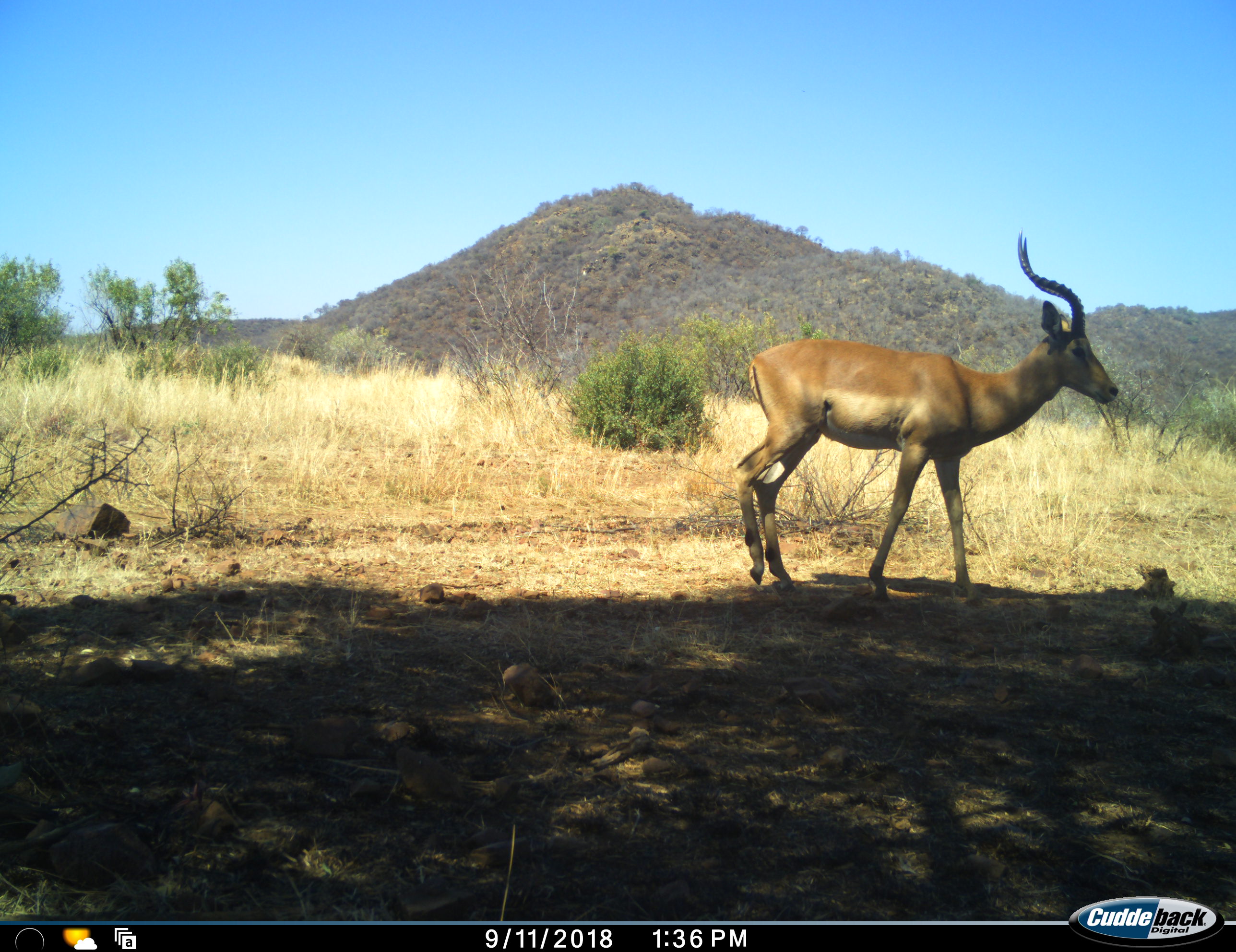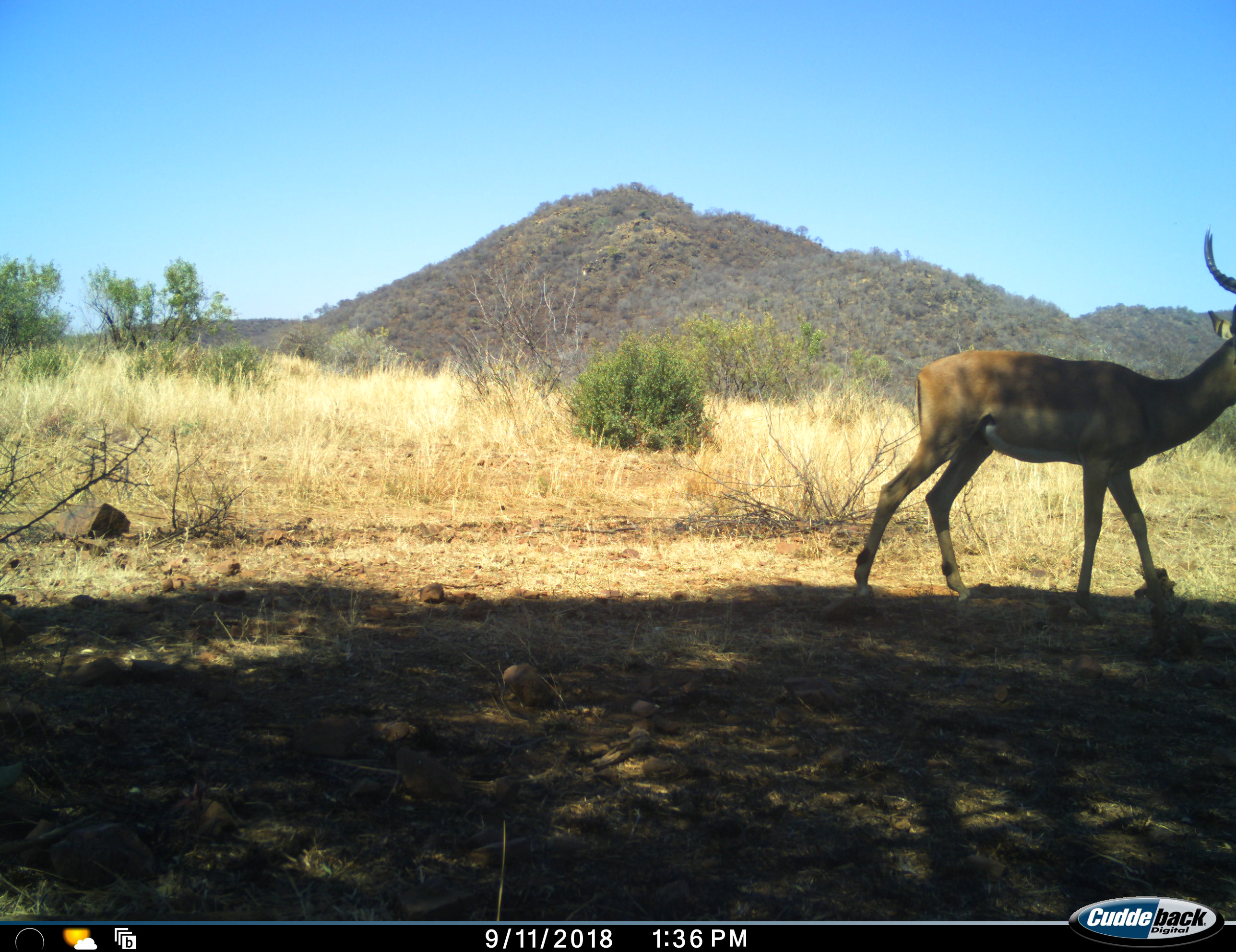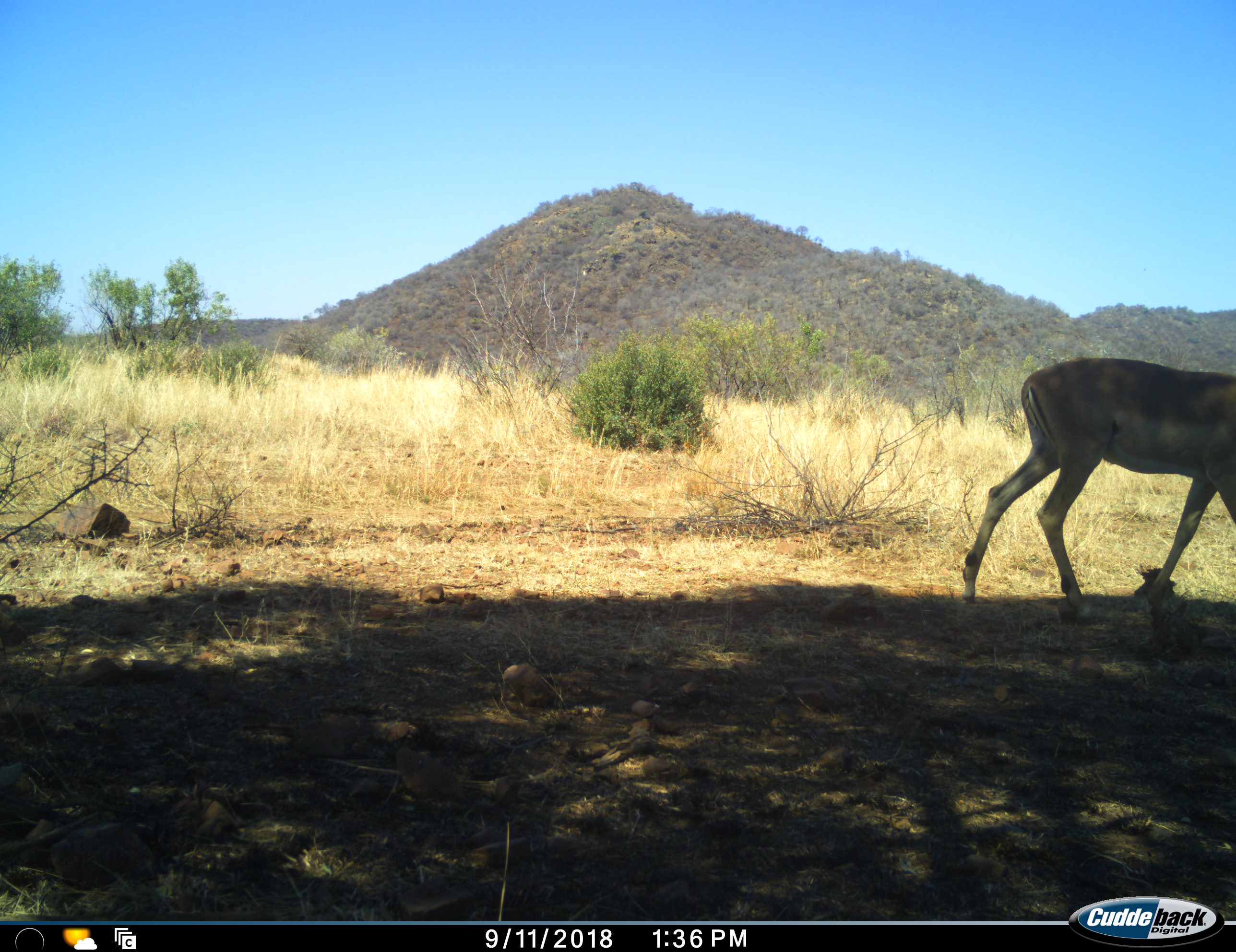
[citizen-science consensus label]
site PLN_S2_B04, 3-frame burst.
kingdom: Animalia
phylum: Chordata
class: Mammalia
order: Artiodactyla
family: Bovidae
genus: Aepyceros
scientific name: Aepyceros melampus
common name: impala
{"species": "impala (Aepyceros melampus)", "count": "1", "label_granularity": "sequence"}